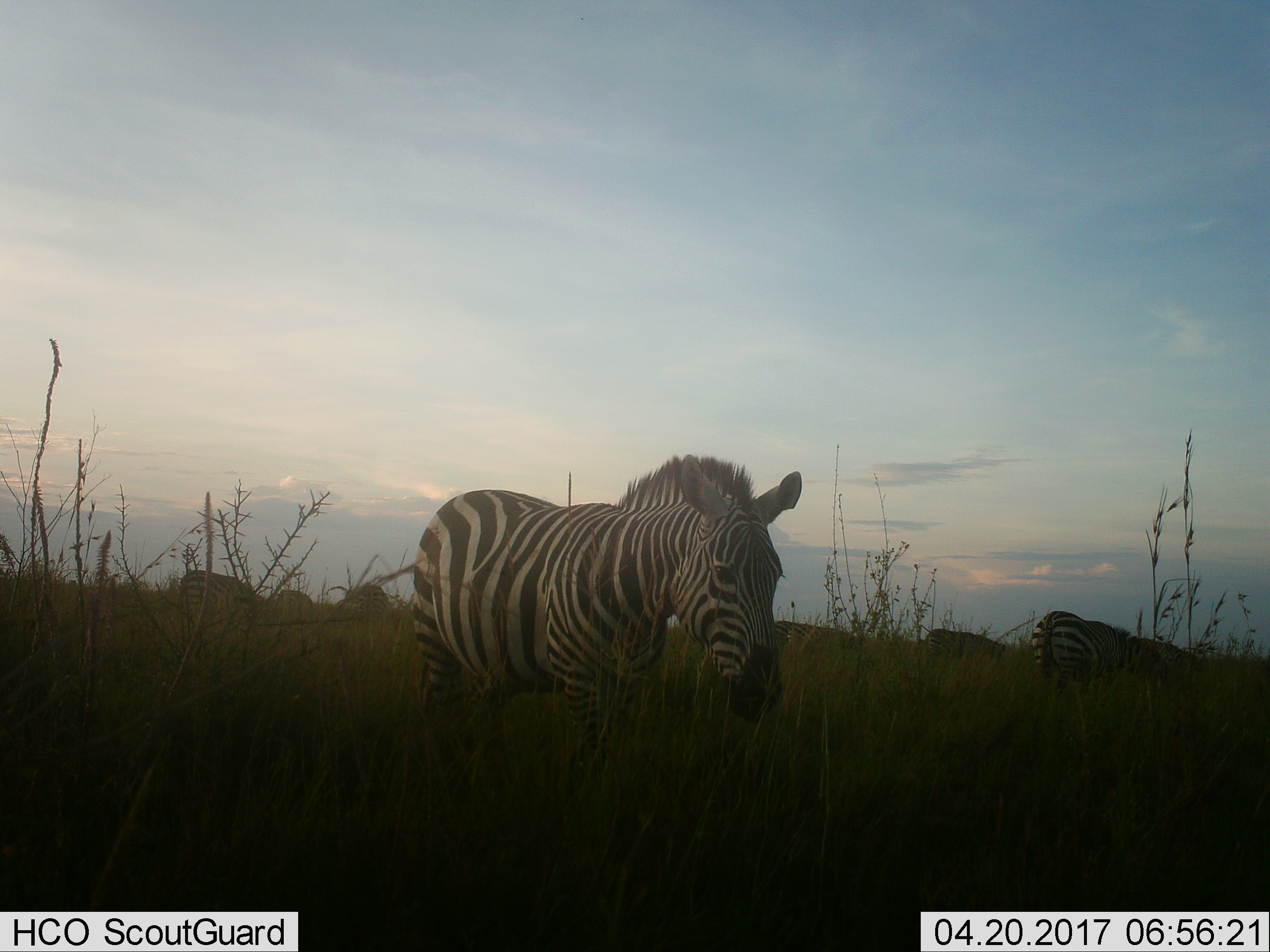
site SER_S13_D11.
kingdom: Animalia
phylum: Chordata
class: Mammalia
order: Perissodactyla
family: Equidae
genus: Equus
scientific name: Equus quagga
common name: plains zebra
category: zebraplains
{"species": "zebraplains (plains zebra) (Equus quagga)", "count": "7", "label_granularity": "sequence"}